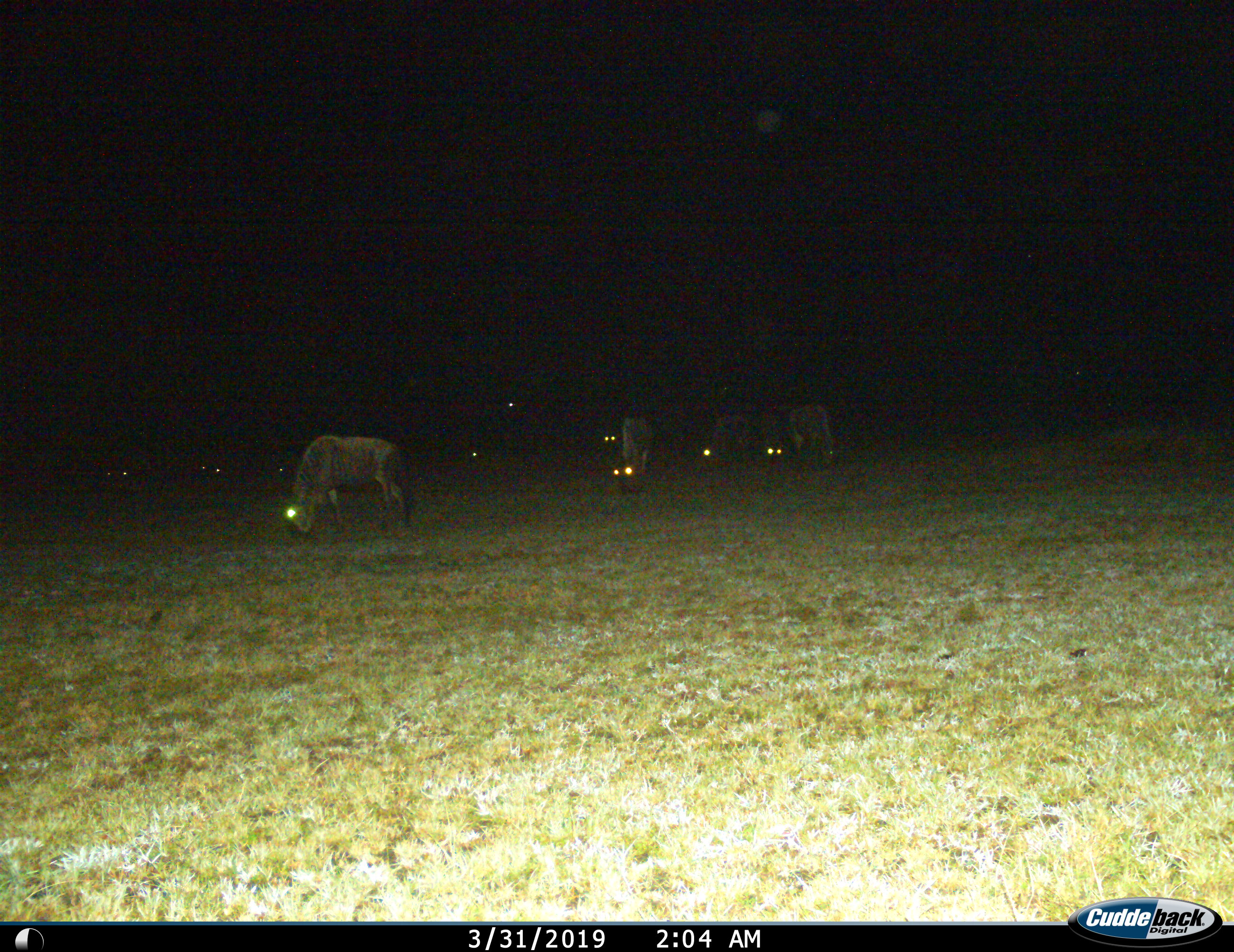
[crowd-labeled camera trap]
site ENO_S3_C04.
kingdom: Animalia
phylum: Chordata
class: Mammalia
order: Artiodactyla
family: Bovidae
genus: Connochaetes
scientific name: Connochaetes taurinus taurinus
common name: blue wildebeest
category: wildebeestblue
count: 5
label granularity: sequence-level